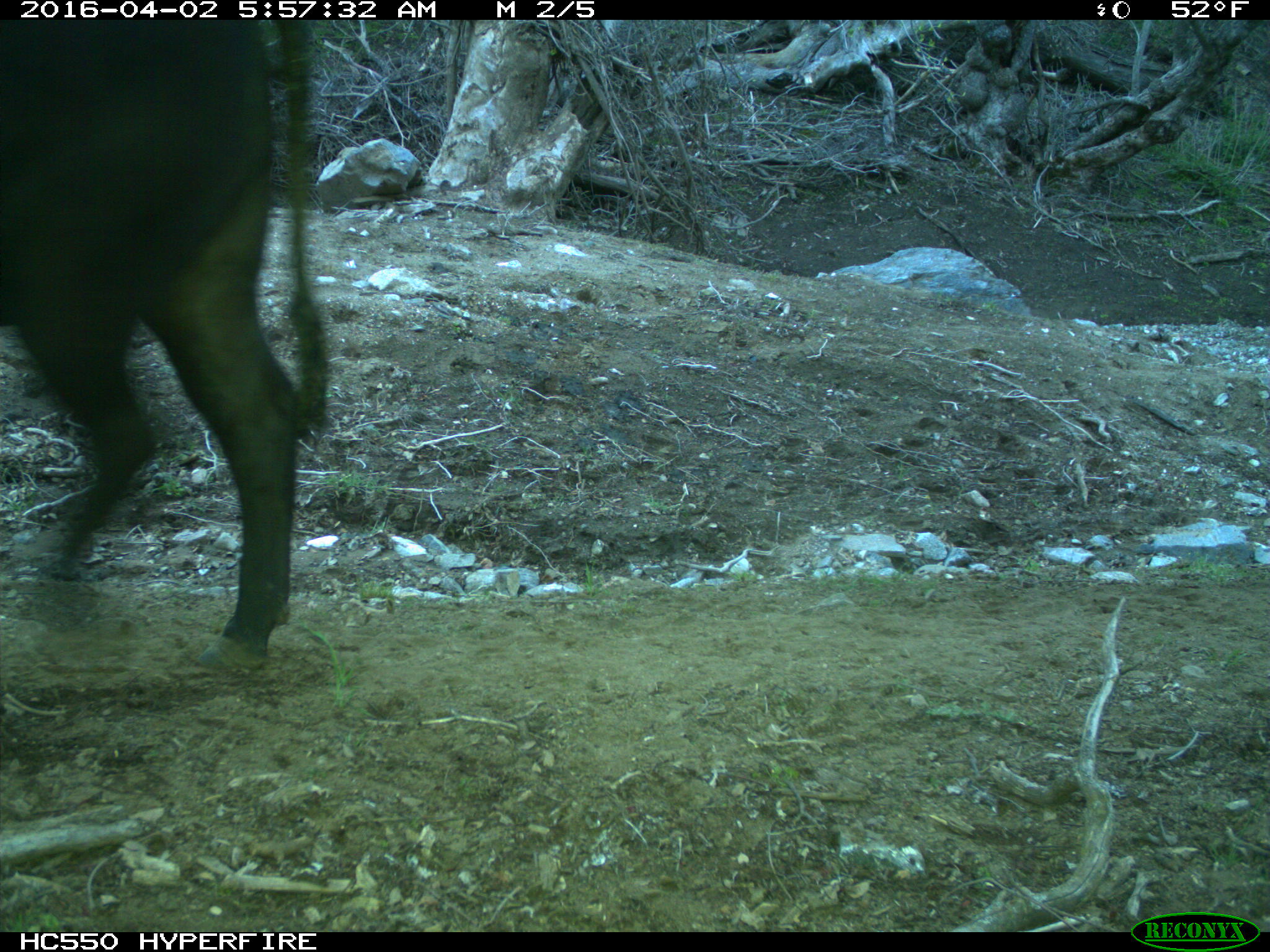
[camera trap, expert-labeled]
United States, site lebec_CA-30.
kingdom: Animalia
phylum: Chordata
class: Mammalia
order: Artiodactyla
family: Bovidae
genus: Bos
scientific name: Bos taurus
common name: domestic cow